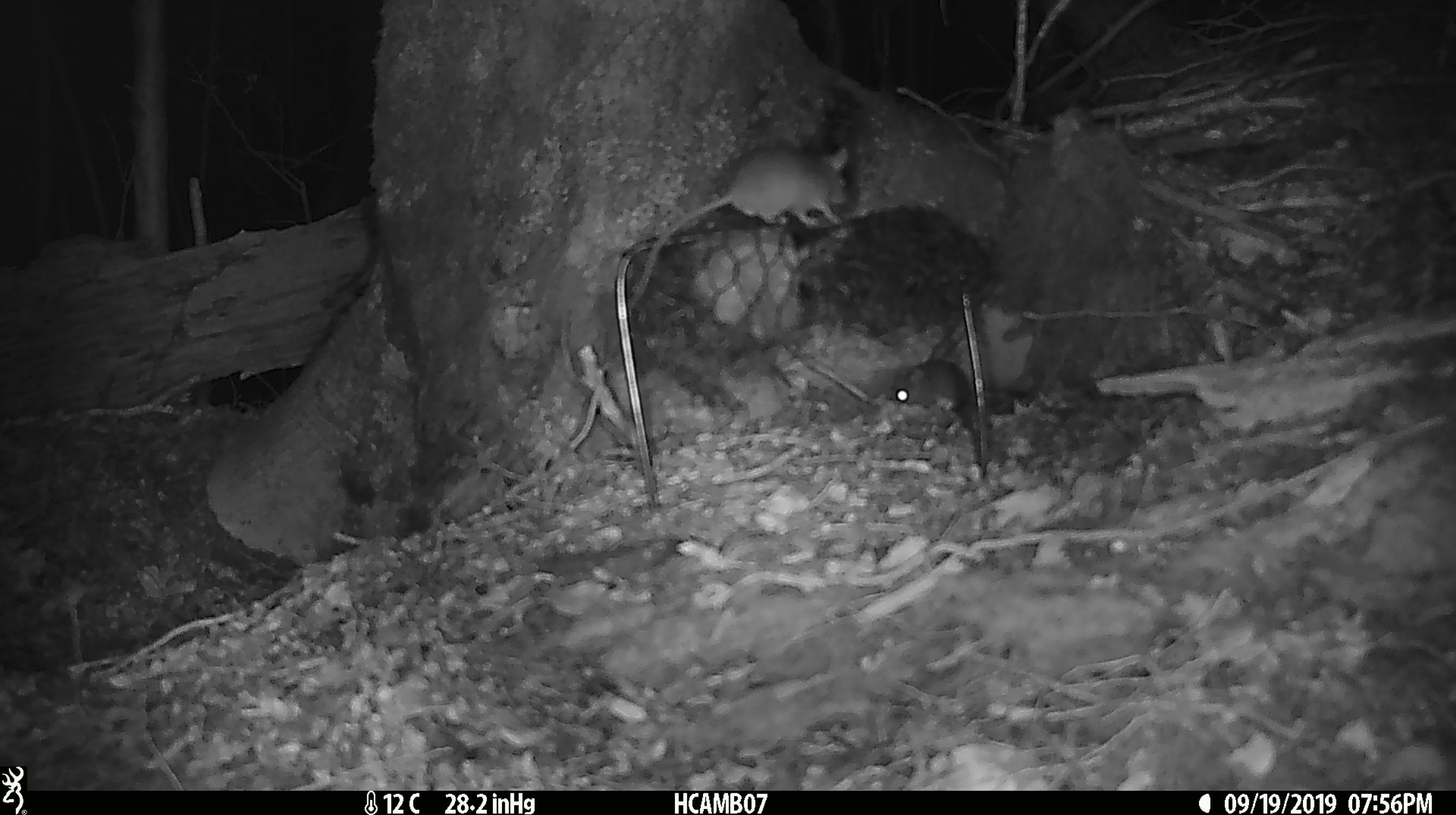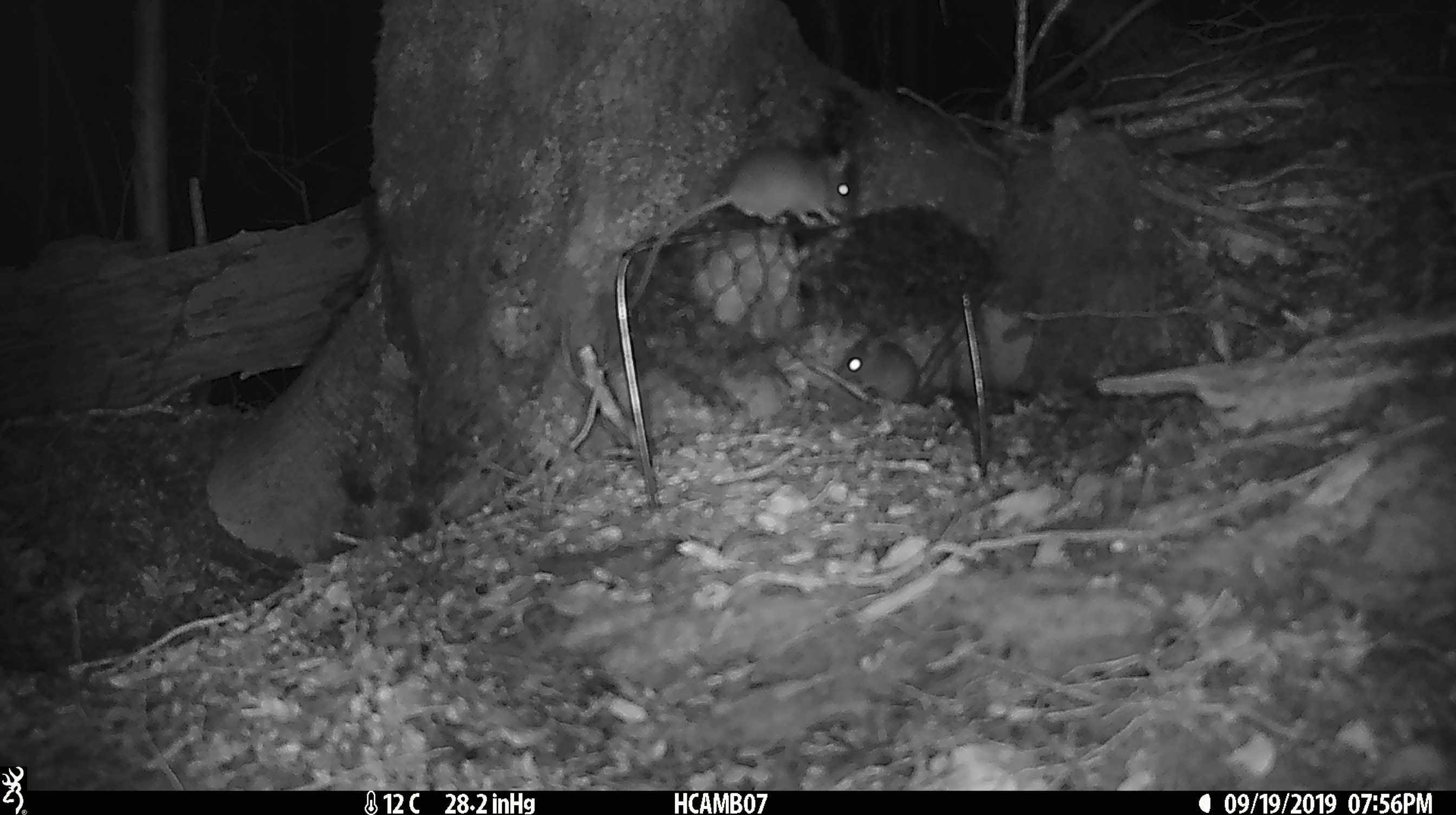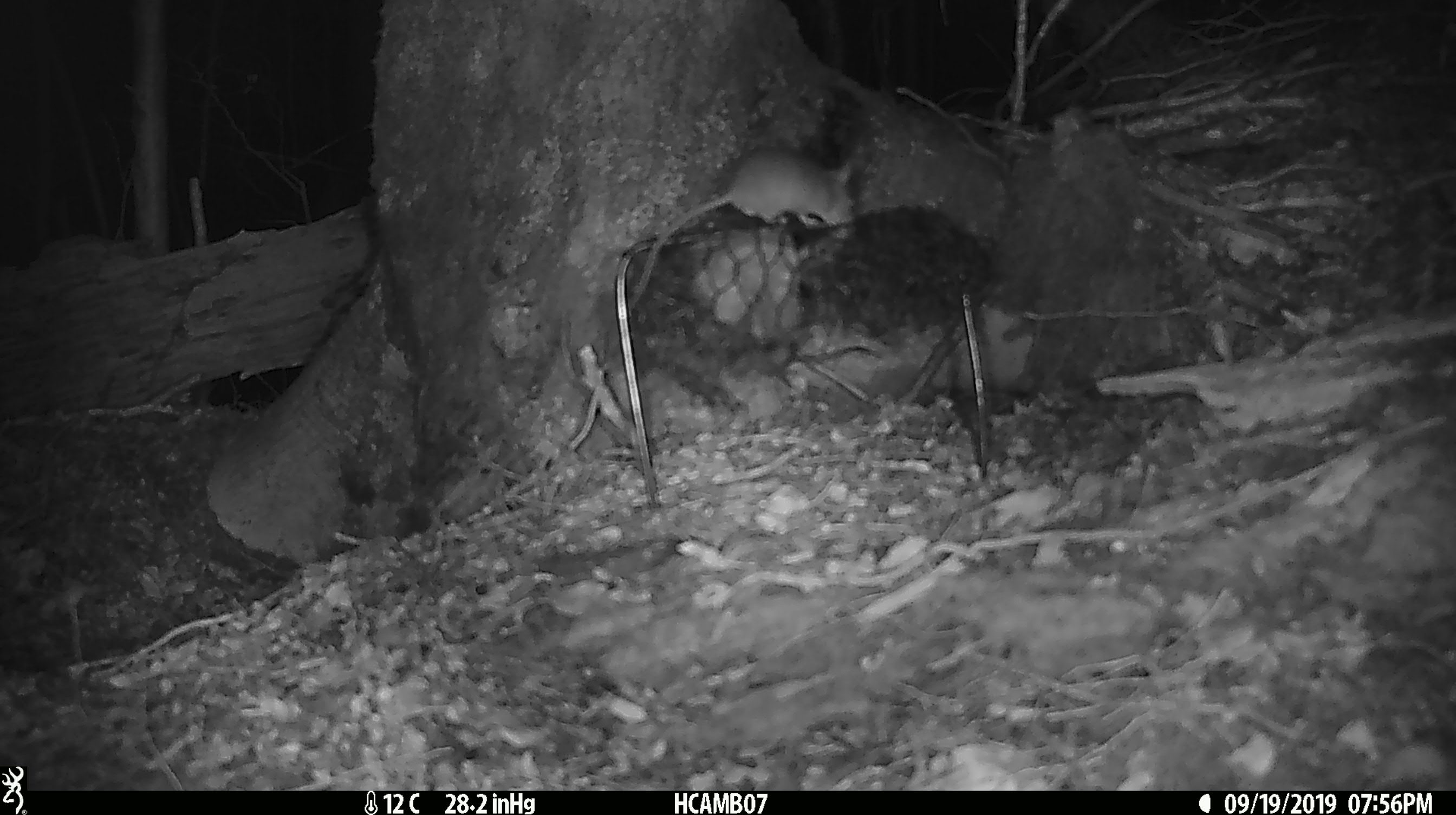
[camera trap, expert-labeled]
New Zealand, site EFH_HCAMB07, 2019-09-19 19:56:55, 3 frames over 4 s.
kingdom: Animalia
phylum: Chordata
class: Mammalia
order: Rodentia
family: Muridae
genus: Mus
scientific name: Mus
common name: mouse